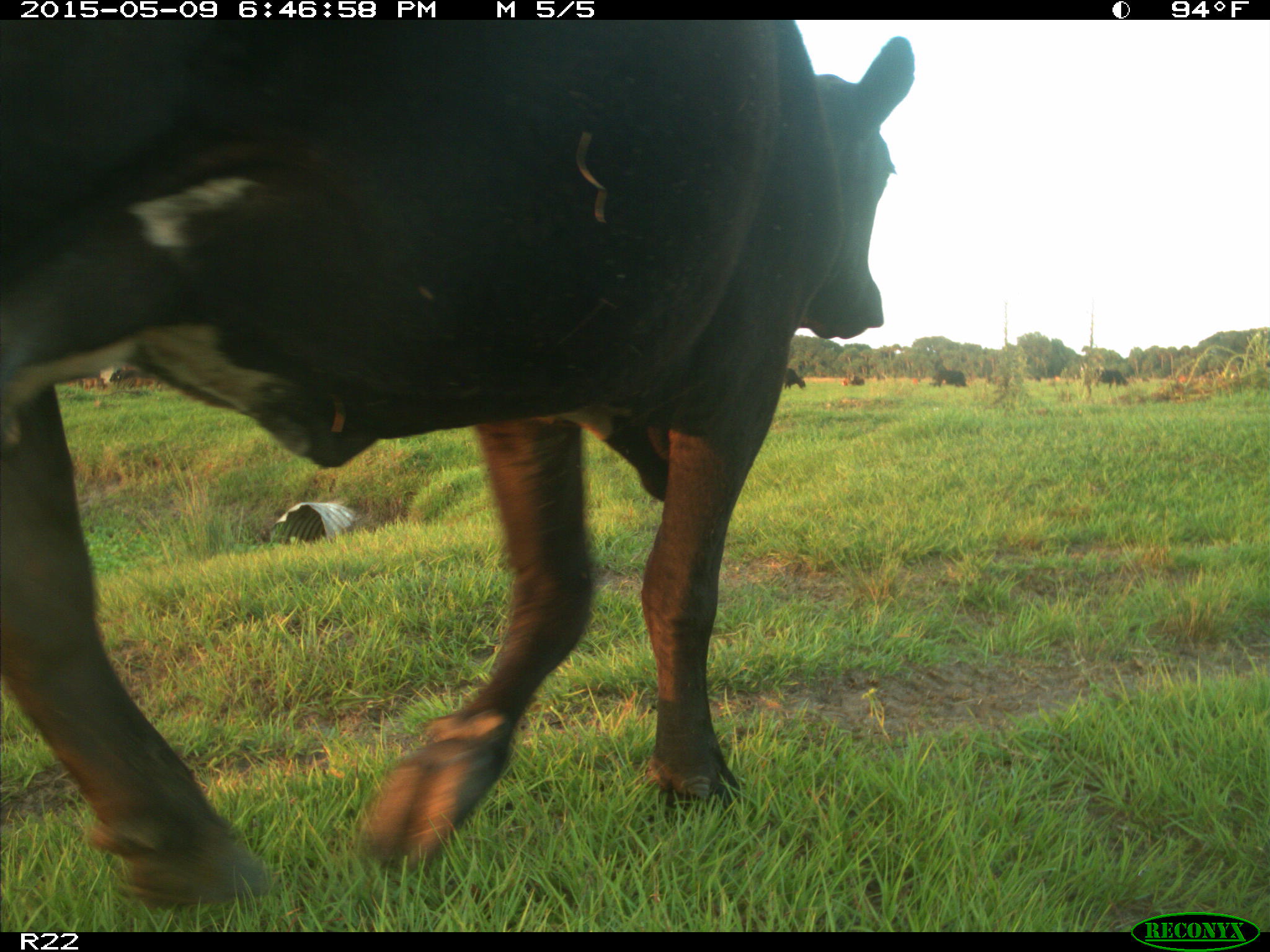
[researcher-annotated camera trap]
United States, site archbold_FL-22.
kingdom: Animalia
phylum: Chordata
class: Mammalia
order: Artiodactyla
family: Bovidae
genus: Bos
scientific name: Bos taurus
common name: domestic cow